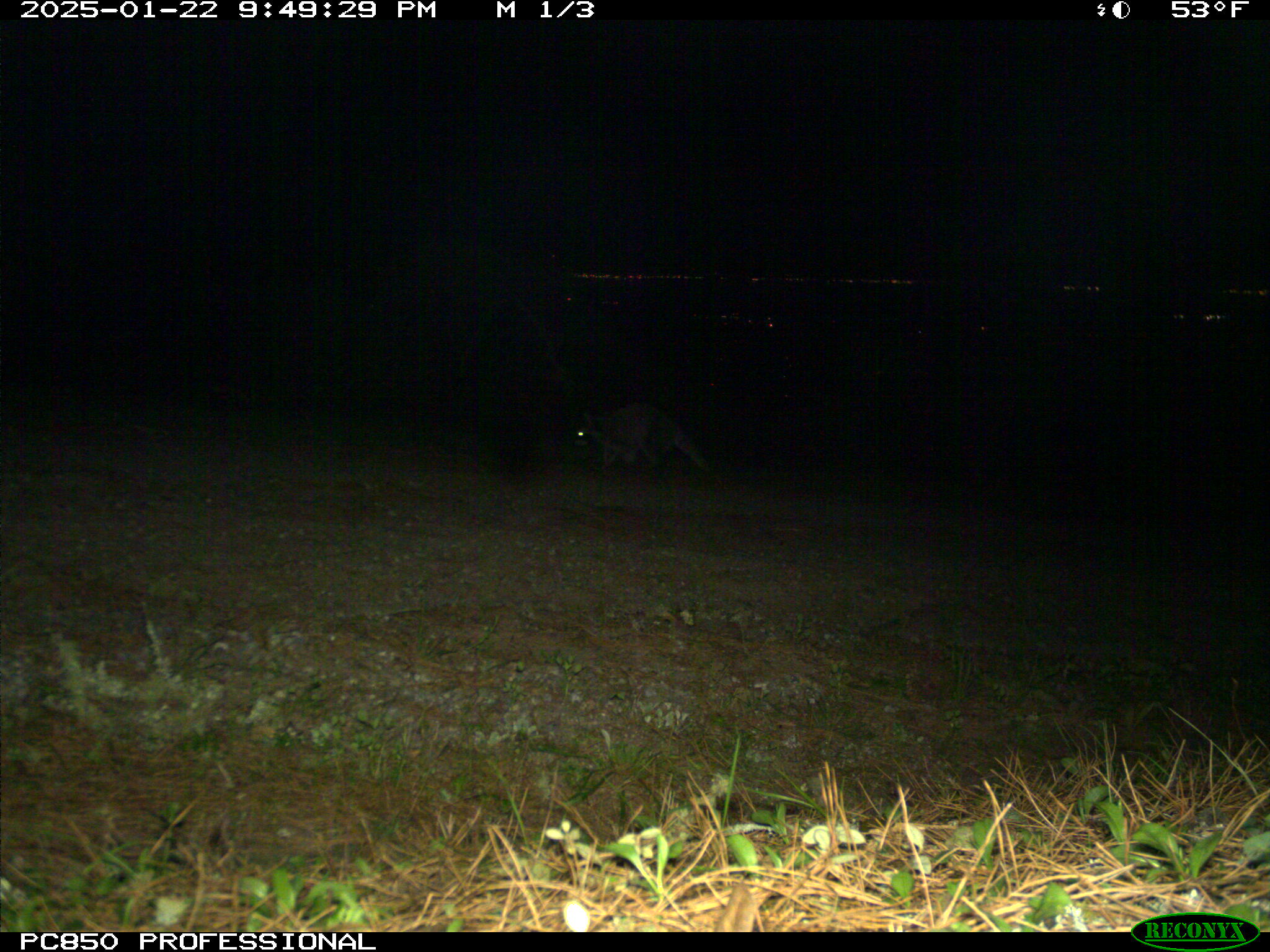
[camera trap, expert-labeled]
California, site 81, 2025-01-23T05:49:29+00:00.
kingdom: Animalia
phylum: Chordata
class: Mammalia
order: Carnivora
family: Procyonidae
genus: Procyon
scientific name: Procyon lotor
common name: raccoon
Raccoon (Procyon lotor).